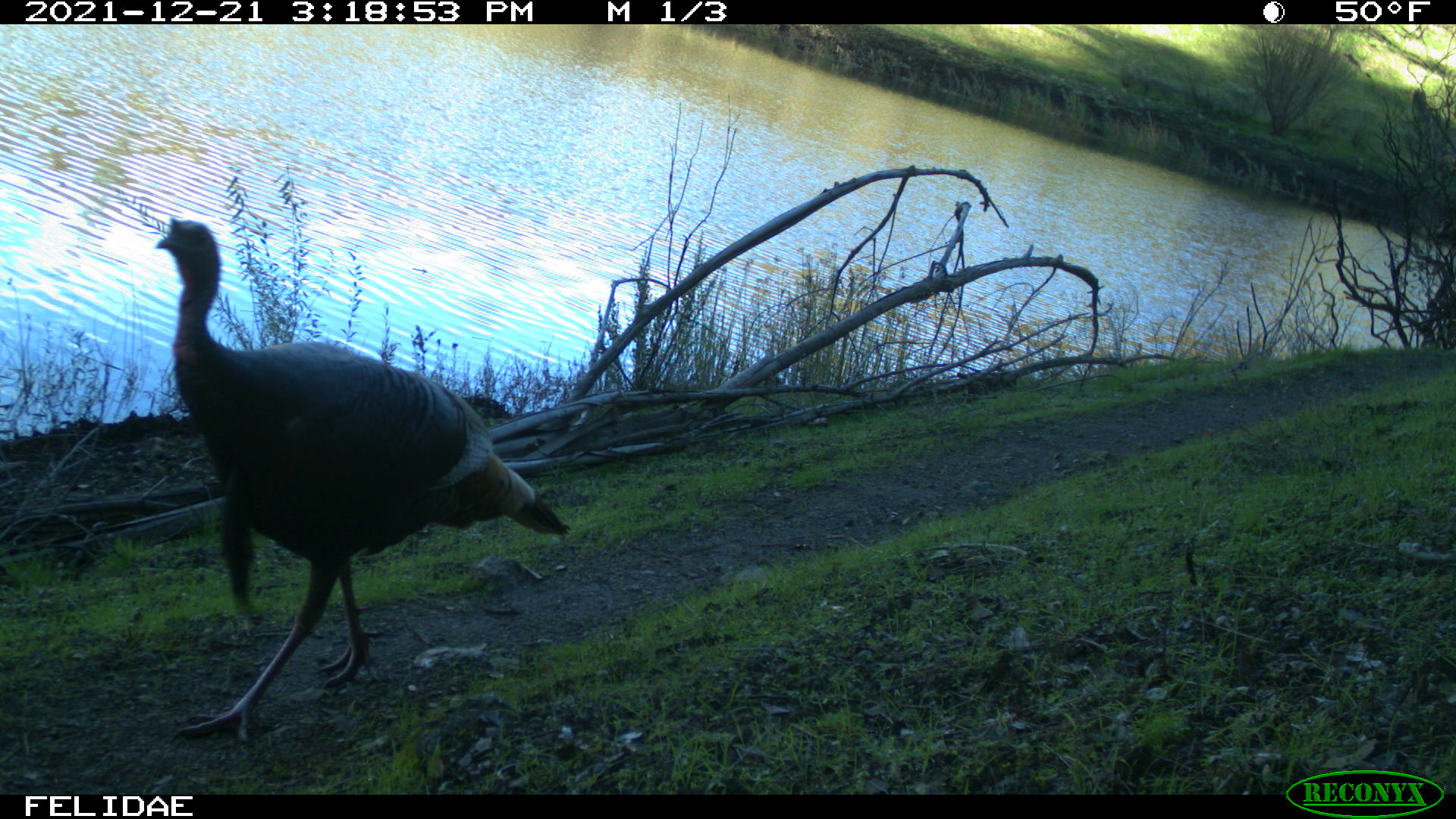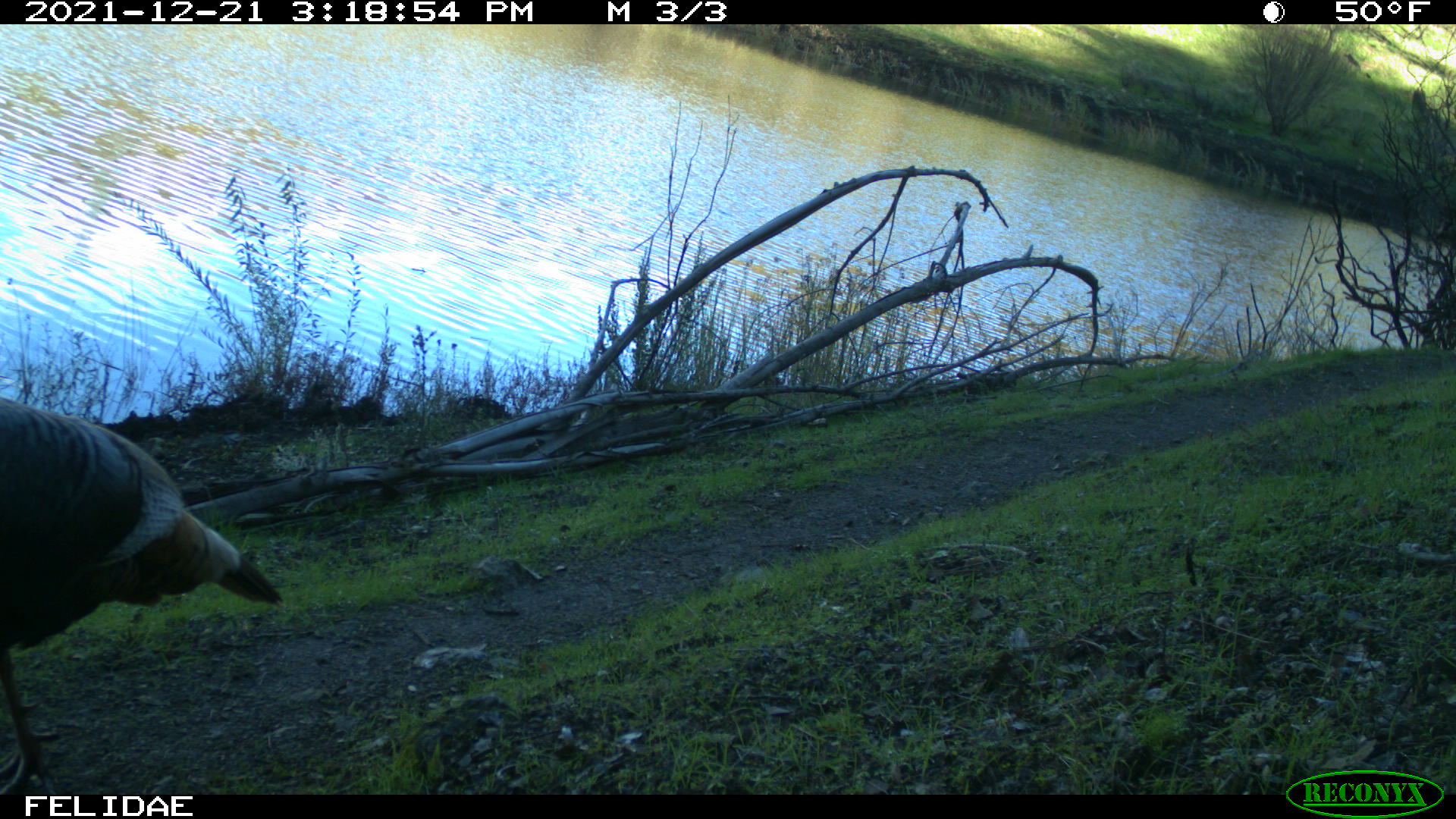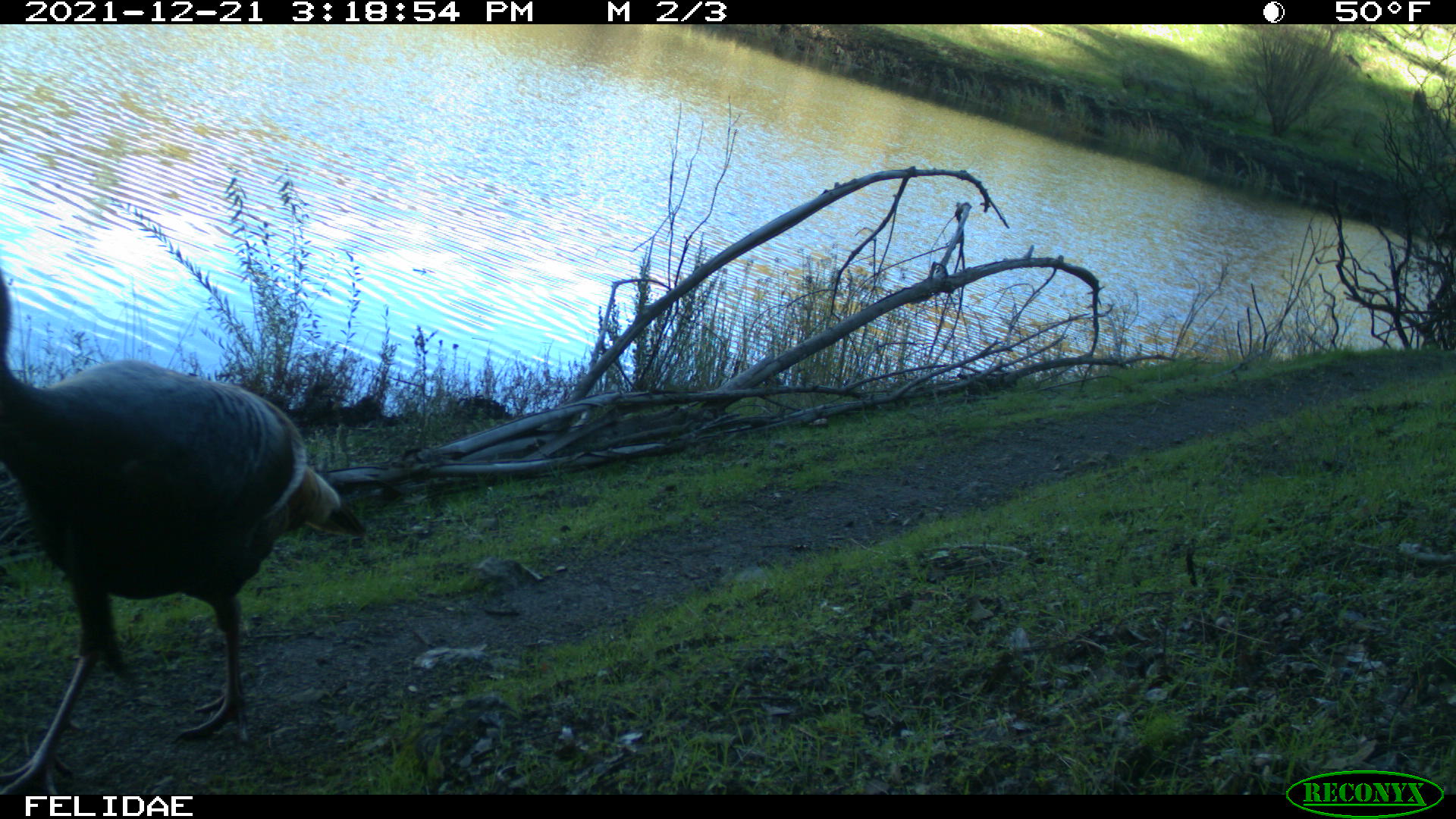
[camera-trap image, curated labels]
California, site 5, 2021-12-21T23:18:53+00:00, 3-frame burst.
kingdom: Animalia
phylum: Chordata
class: Aves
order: Galliformes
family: Phasianidae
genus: Meleagris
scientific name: Meleagris gallopavo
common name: turkey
Turkey (Meleagris gallopavo).